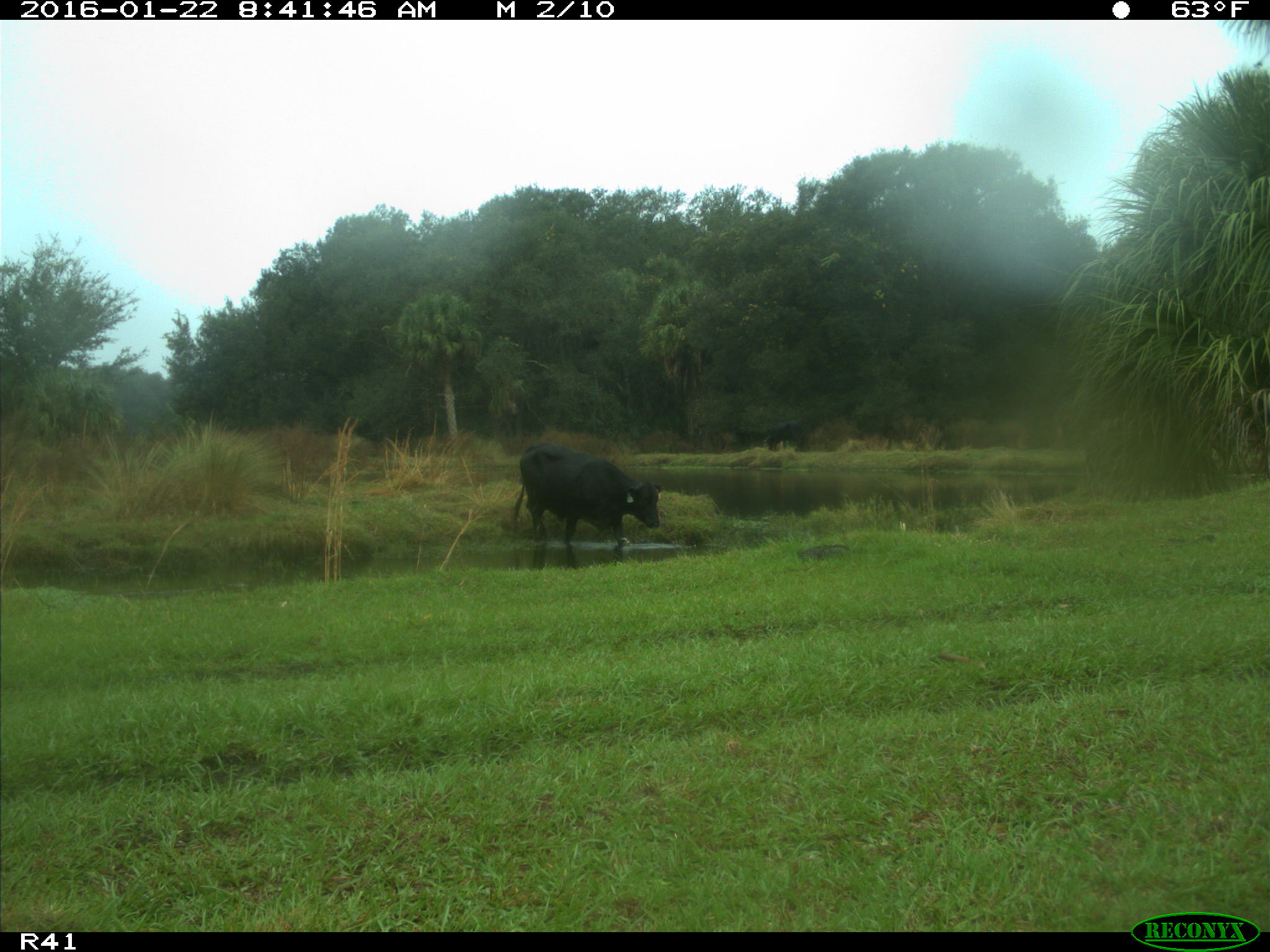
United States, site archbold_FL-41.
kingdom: Animalia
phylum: Chordata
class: Mammalia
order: Artiodactyla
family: Bovidae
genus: Bos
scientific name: Bos taurus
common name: domestic cow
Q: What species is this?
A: Bos taurus (domestic cow).